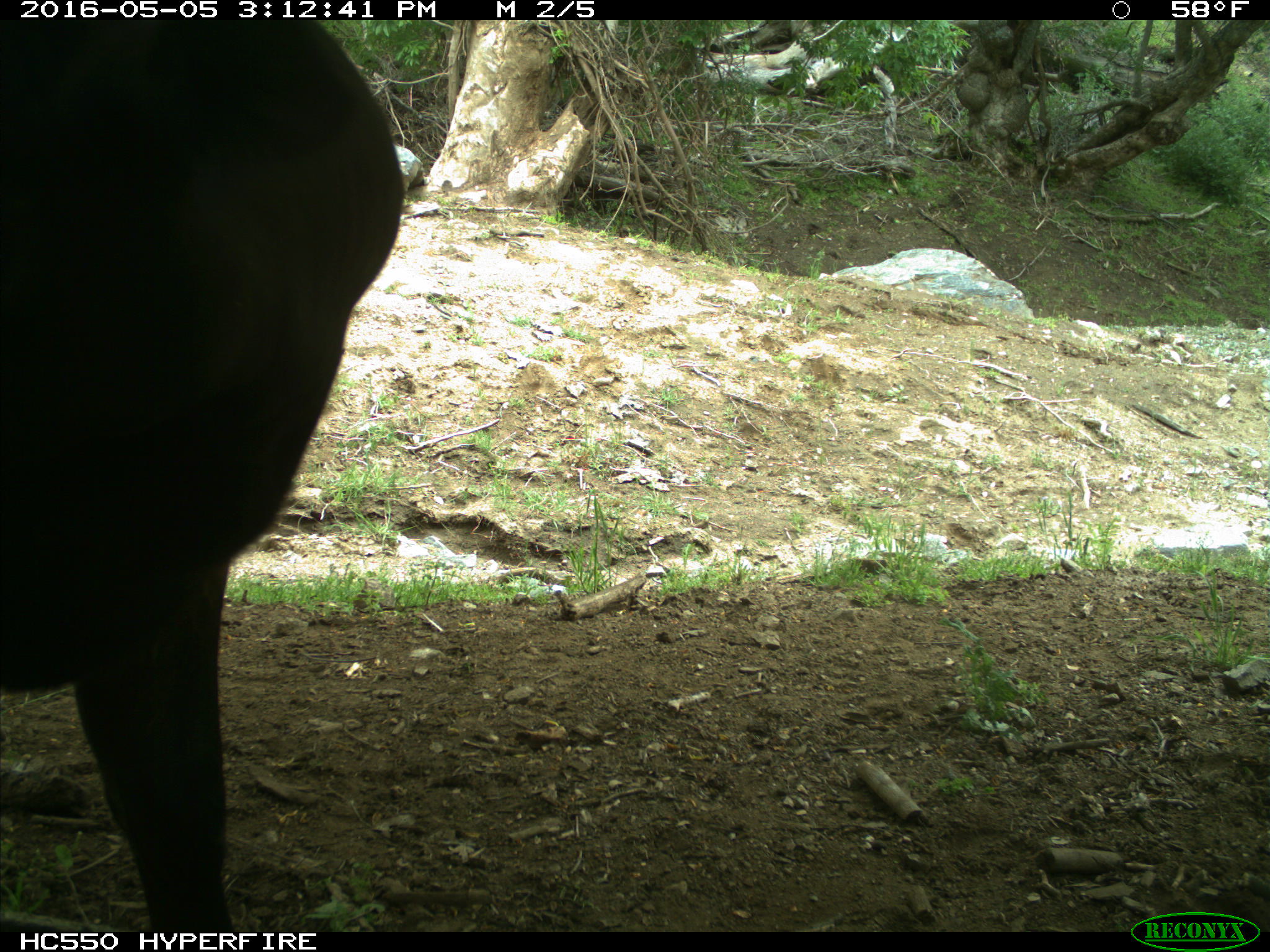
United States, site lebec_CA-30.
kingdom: Animalia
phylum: Chordata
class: Mammalia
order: Artiodactyla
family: Bovidae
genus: Bos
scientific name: Bos taurus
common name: domestic cow